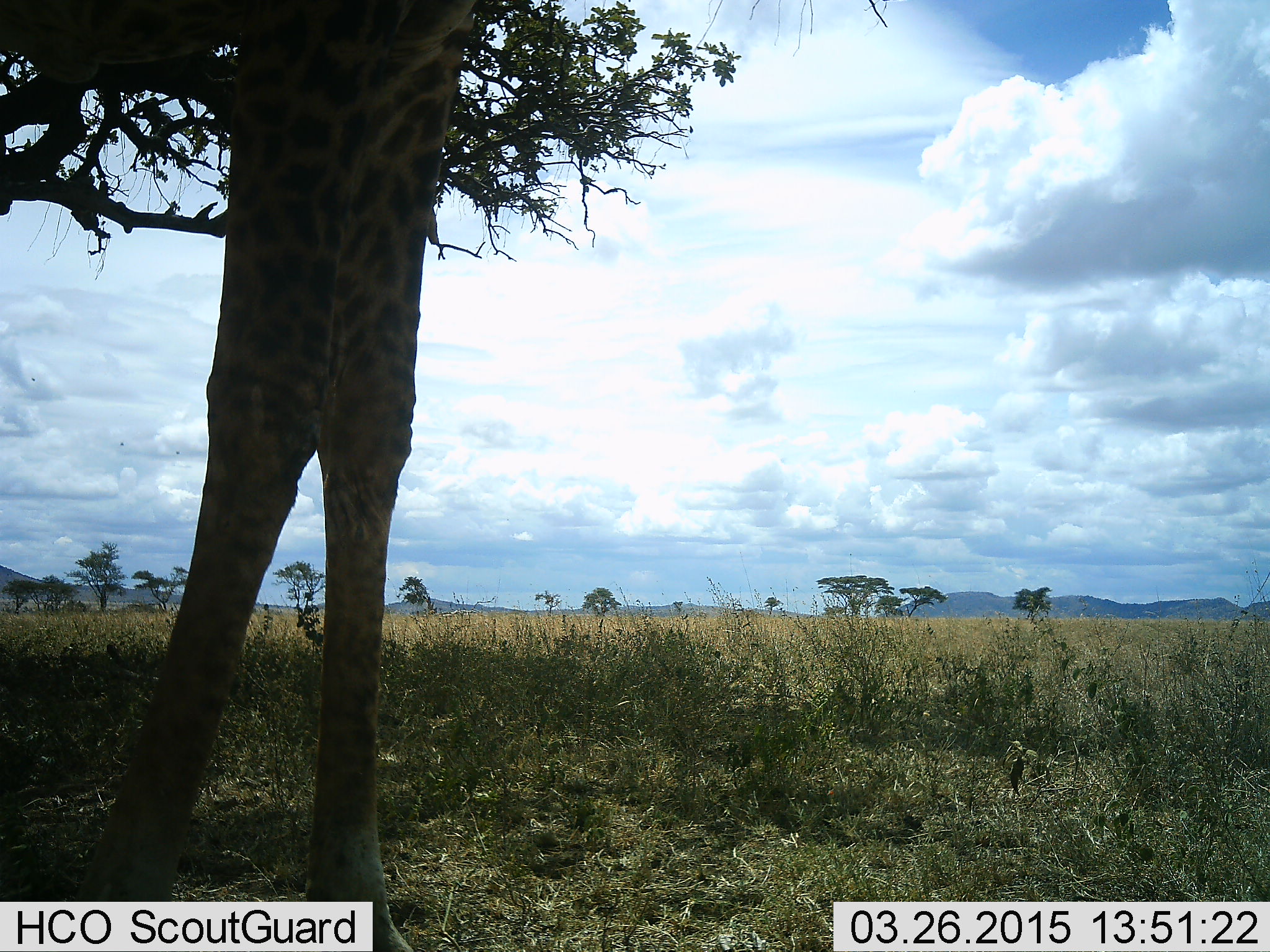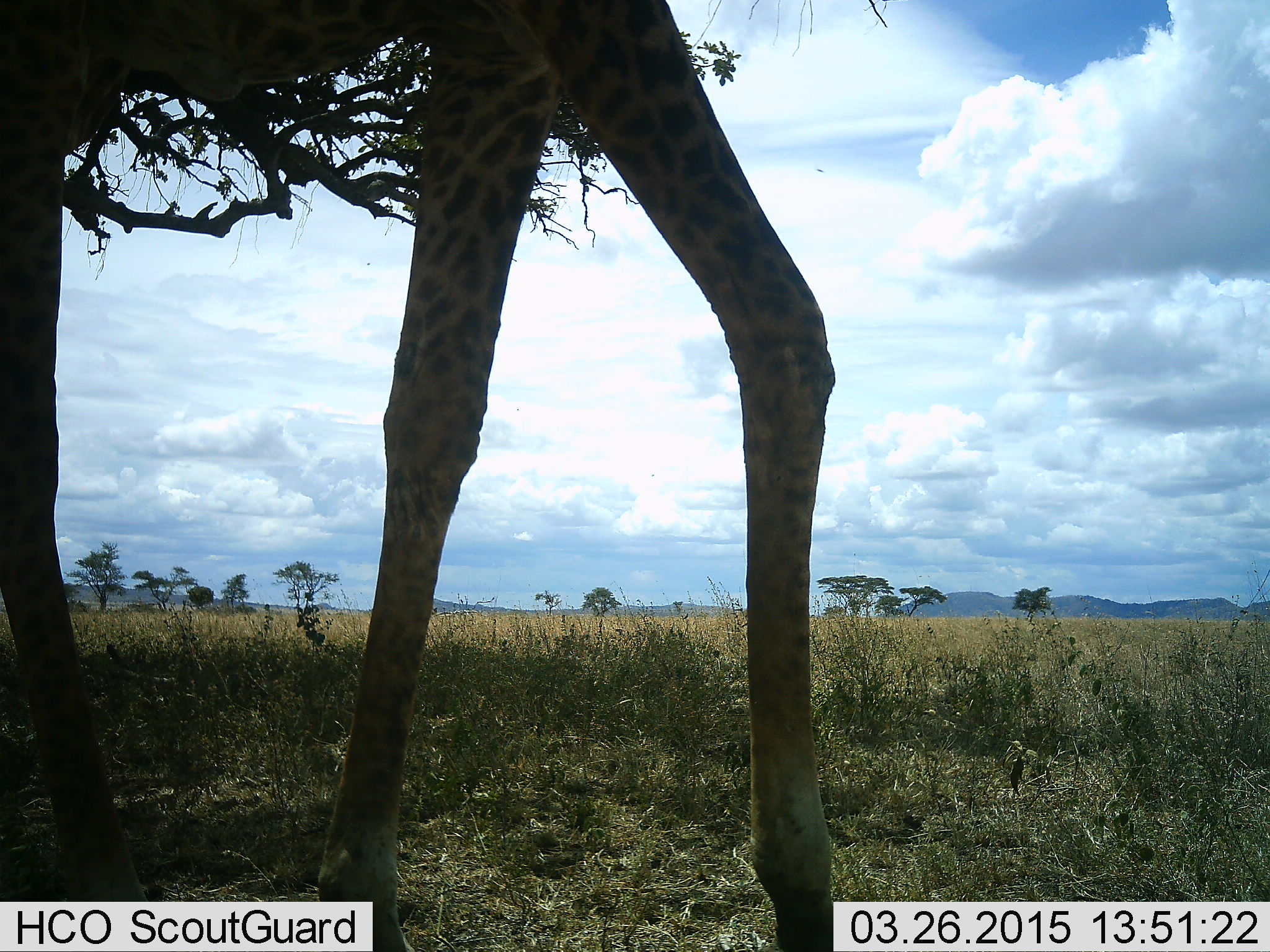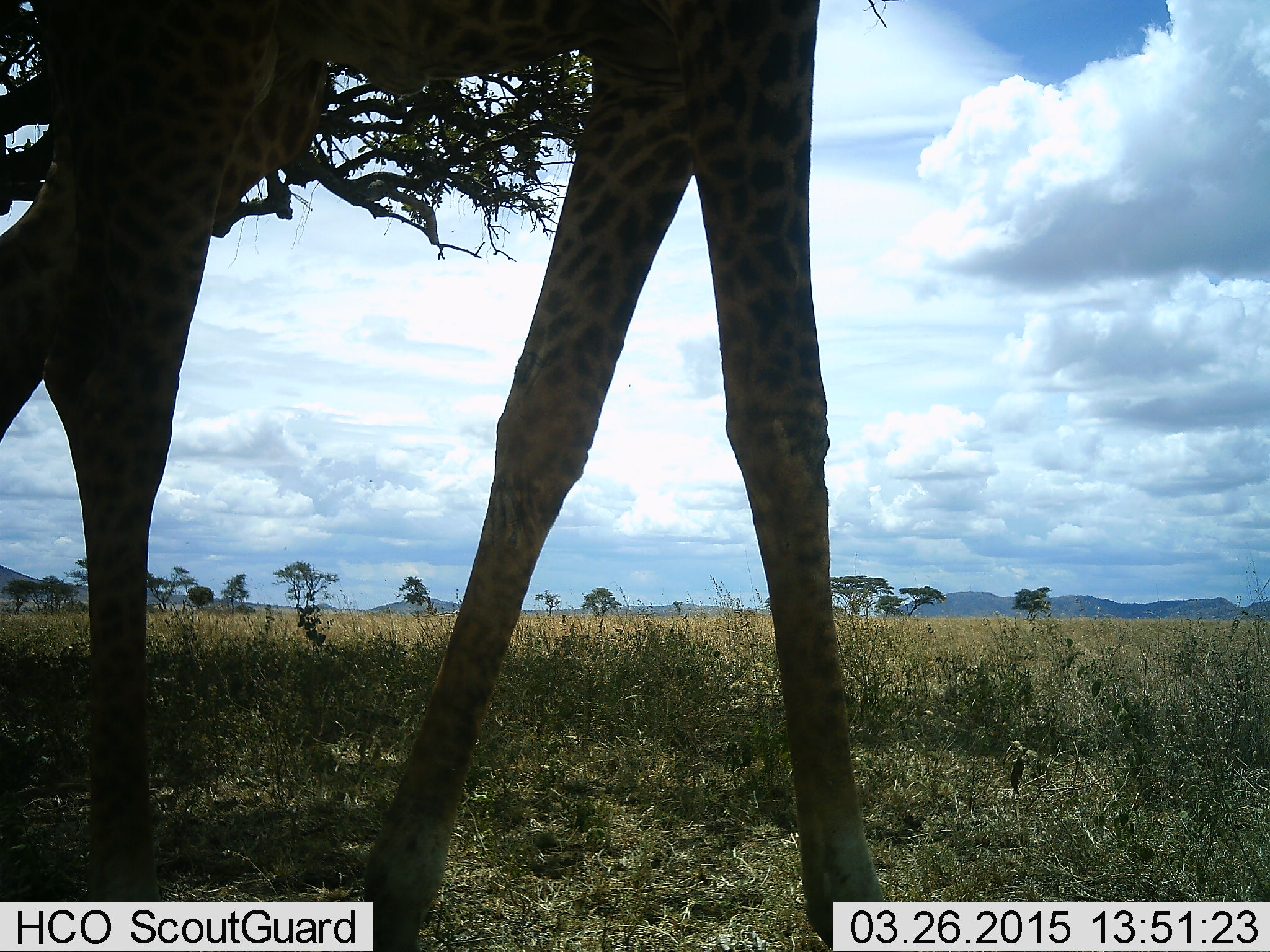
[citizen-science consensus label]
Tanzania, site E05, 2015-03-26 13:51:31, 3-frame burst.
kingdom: Animalia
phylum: Chordata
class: Mammalia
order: Artiodactyla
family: Giraffidae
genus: Giraffa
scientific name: Giraffa camelopardalis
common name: giraffe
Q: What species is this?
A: Giraffe (Giraffa camelopardalis).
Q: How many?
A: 1.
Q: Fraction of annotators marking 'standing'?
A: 10%.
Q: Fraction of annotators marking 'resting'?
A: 0%.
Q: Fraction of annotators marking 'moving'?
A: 80%.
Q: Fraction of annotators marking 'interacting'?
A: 0%.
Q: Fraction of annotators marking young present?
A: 0%.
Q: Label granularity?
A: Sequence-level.